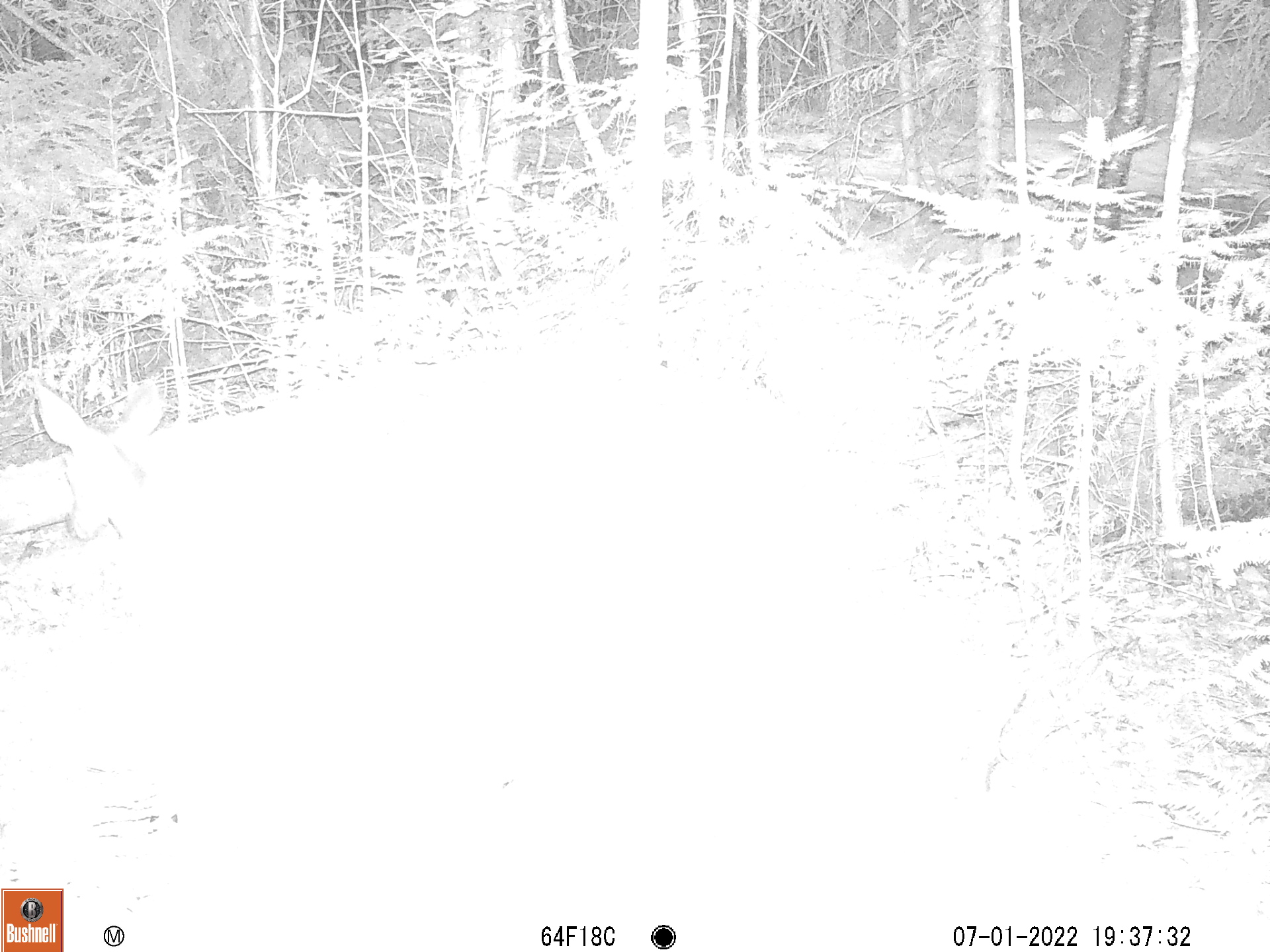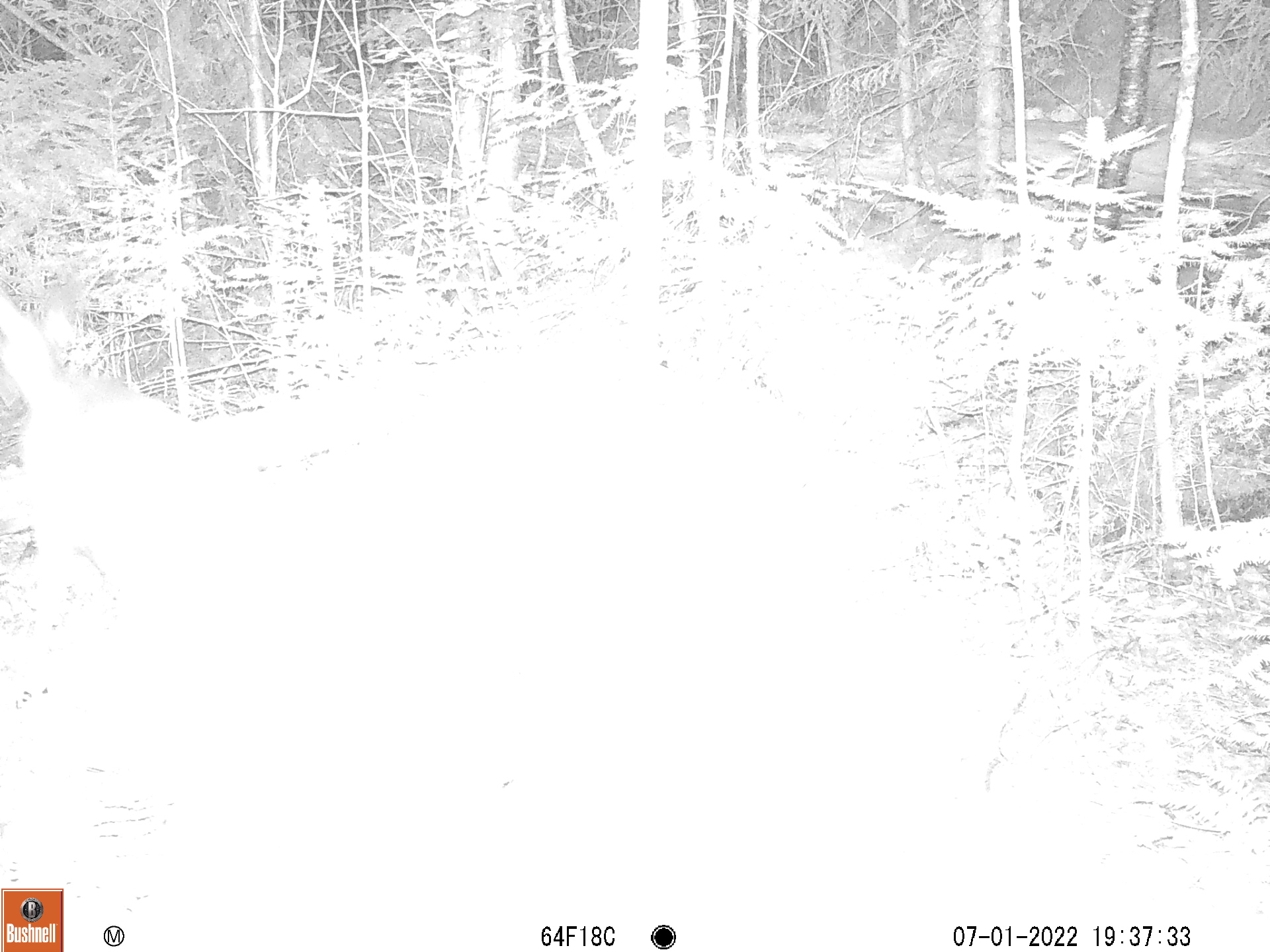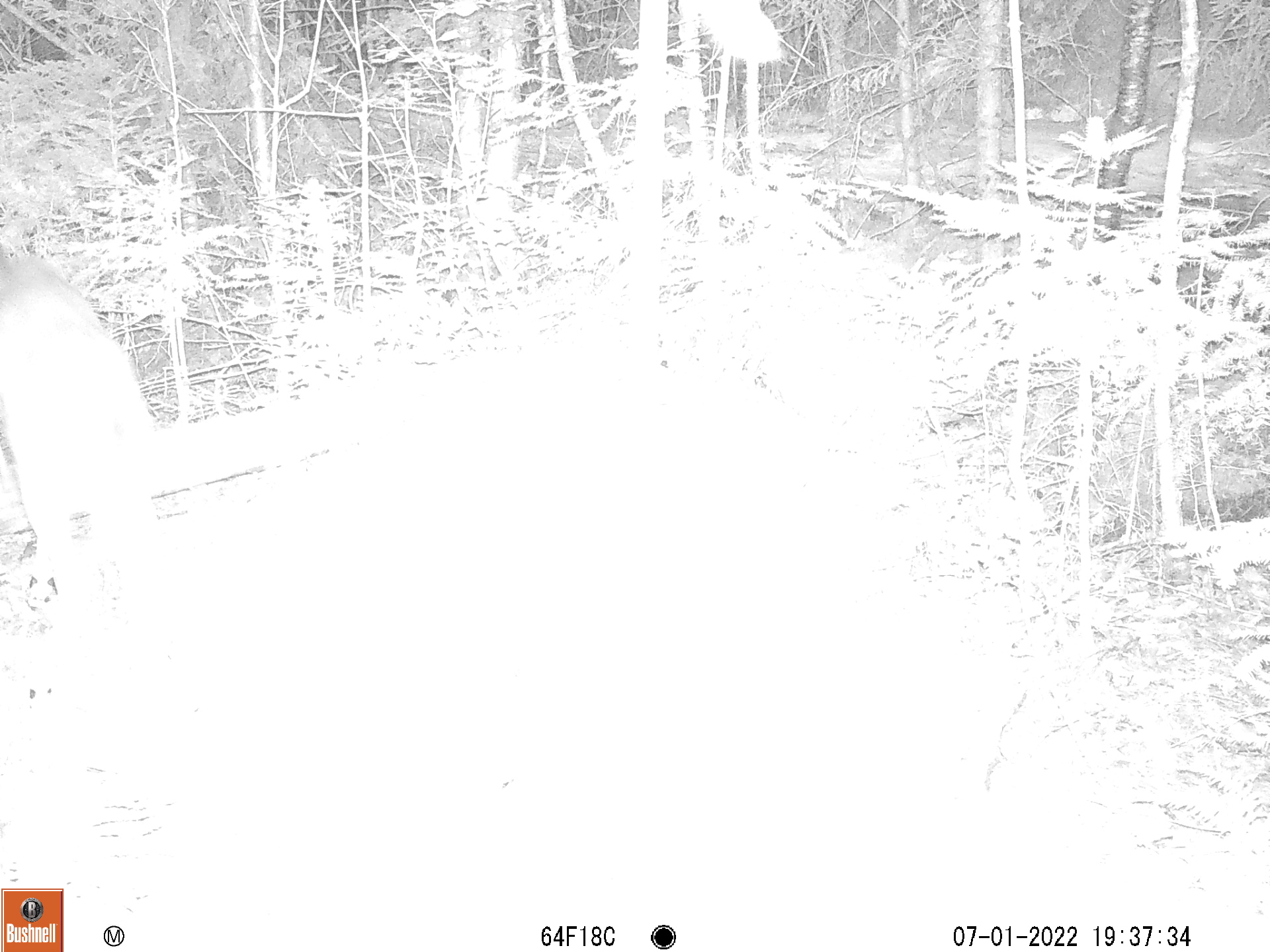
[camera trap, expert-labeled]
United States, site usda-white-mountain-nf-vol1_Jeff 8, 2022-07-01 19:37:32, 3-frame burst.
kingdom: Animalia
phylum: Chordata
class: Mammalia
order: Artiodactyla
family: Cervidae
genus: Odocoileus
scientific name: Odocoileus virginianus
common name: white-tailed deer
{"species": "white-tailed deer (Odocoileus virginianus)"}